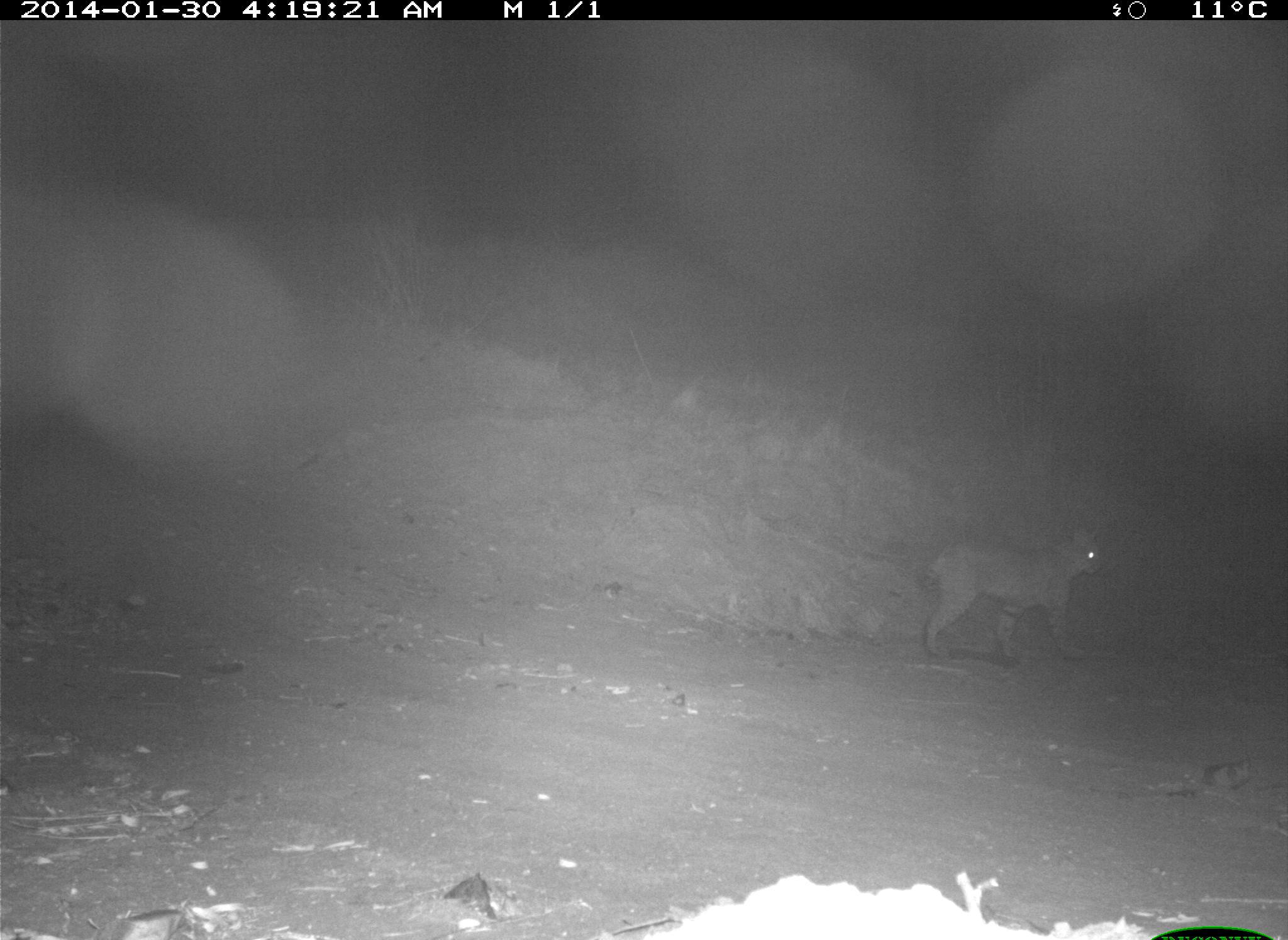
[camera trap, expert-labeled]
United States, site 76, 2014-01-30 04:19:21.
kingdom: Animalia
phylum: Chordata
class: Mammalia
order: Carnivora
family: Felidae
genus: Lynx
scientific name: Lynx rufus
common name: bobcat